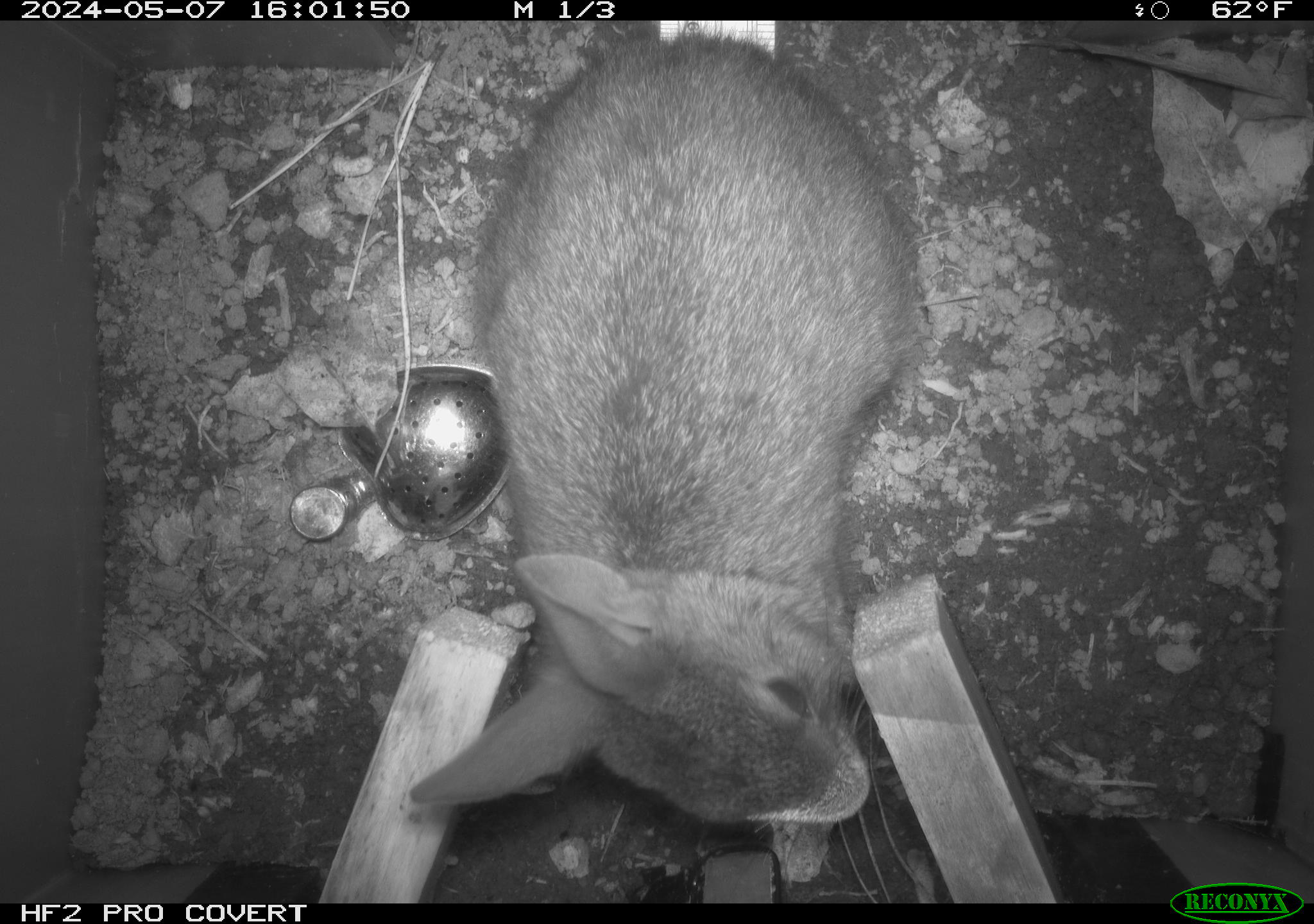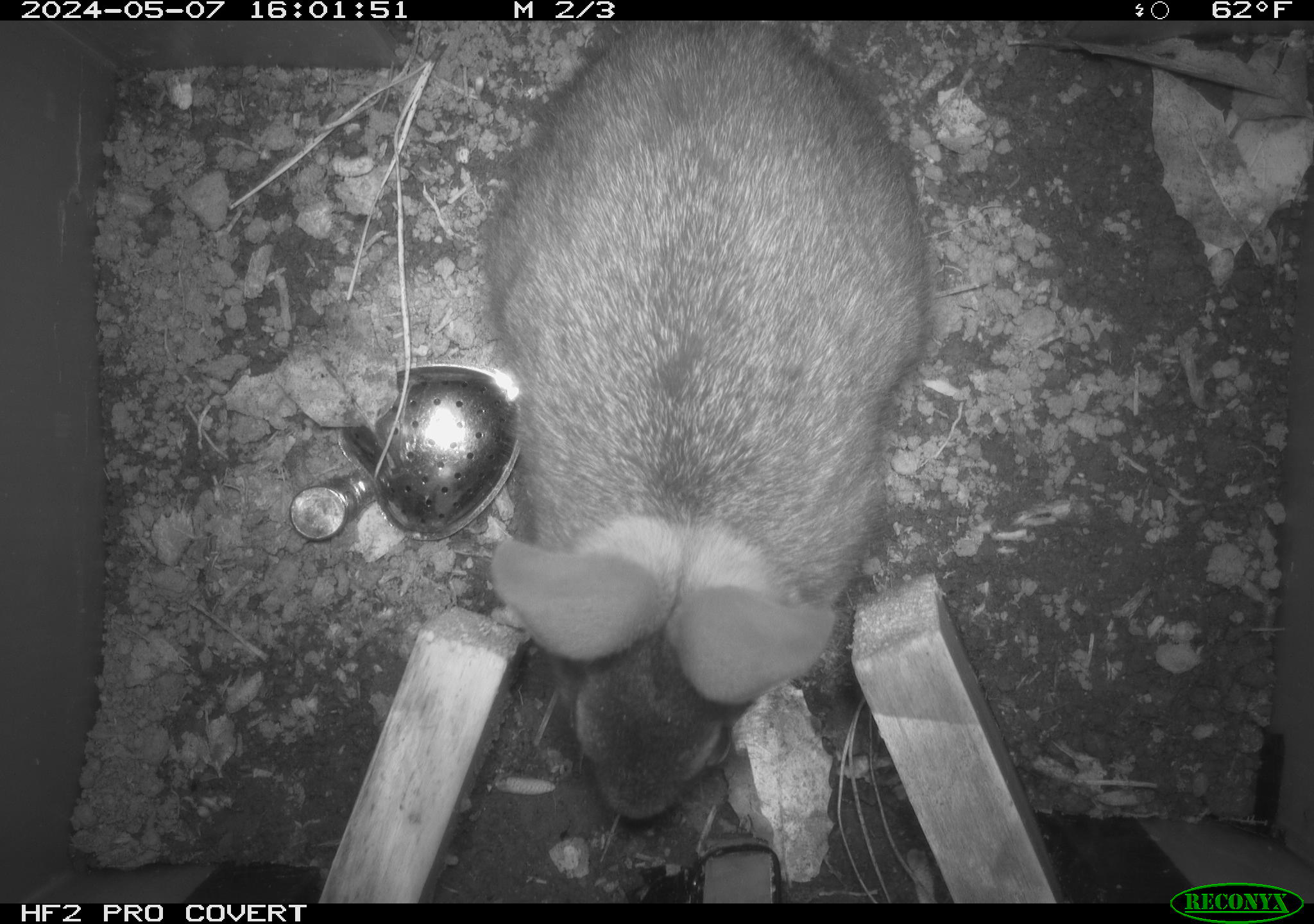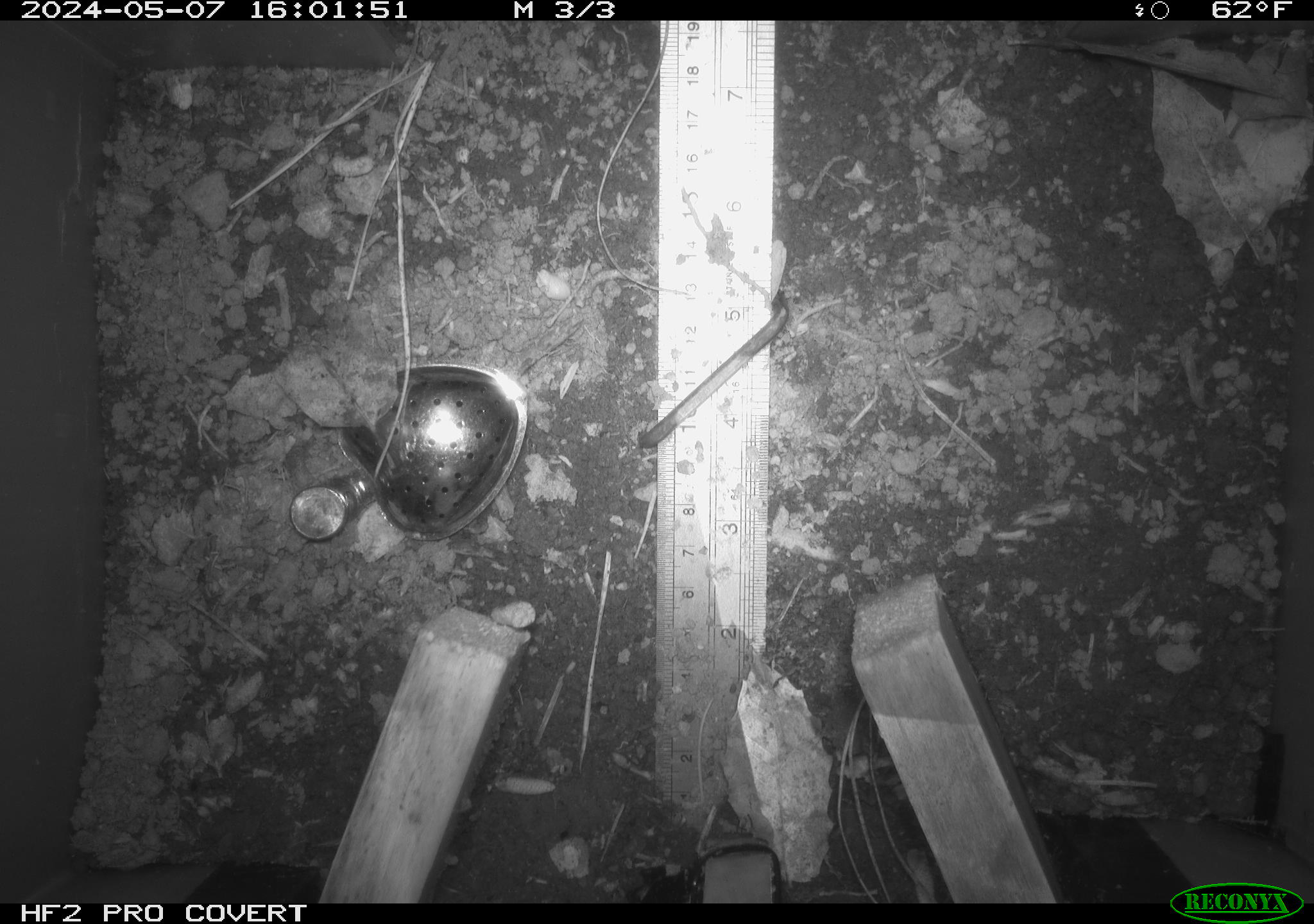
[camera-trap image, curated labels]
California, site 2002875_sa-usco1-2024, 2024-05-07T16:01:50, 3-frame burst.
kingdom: Animalia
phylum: Chordata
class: Mammalia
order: Lagomorpha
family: Leporidae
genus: Sylvilagus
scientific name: Sylvilagus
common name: cottontail rabbits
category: sylvilagus species